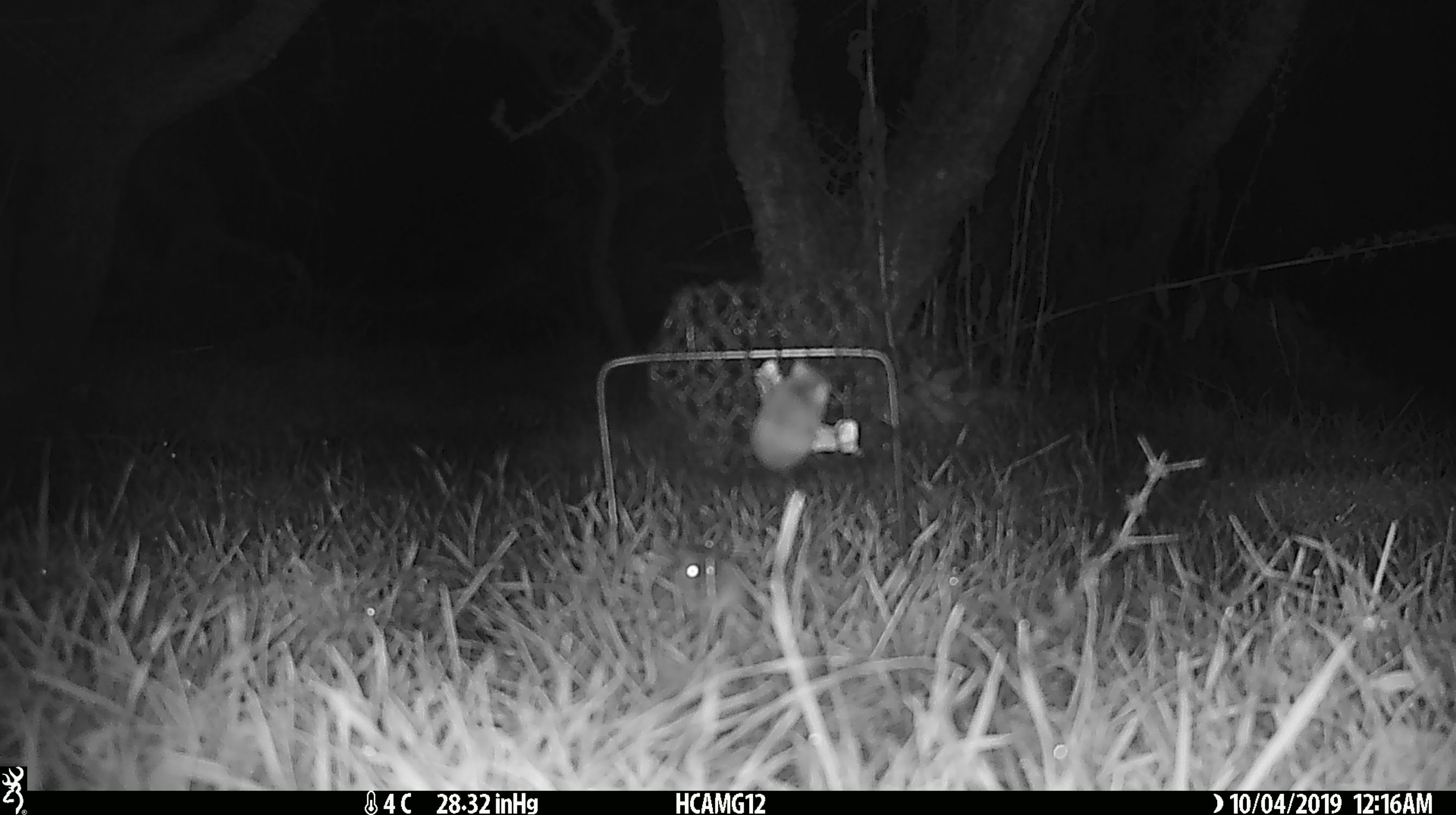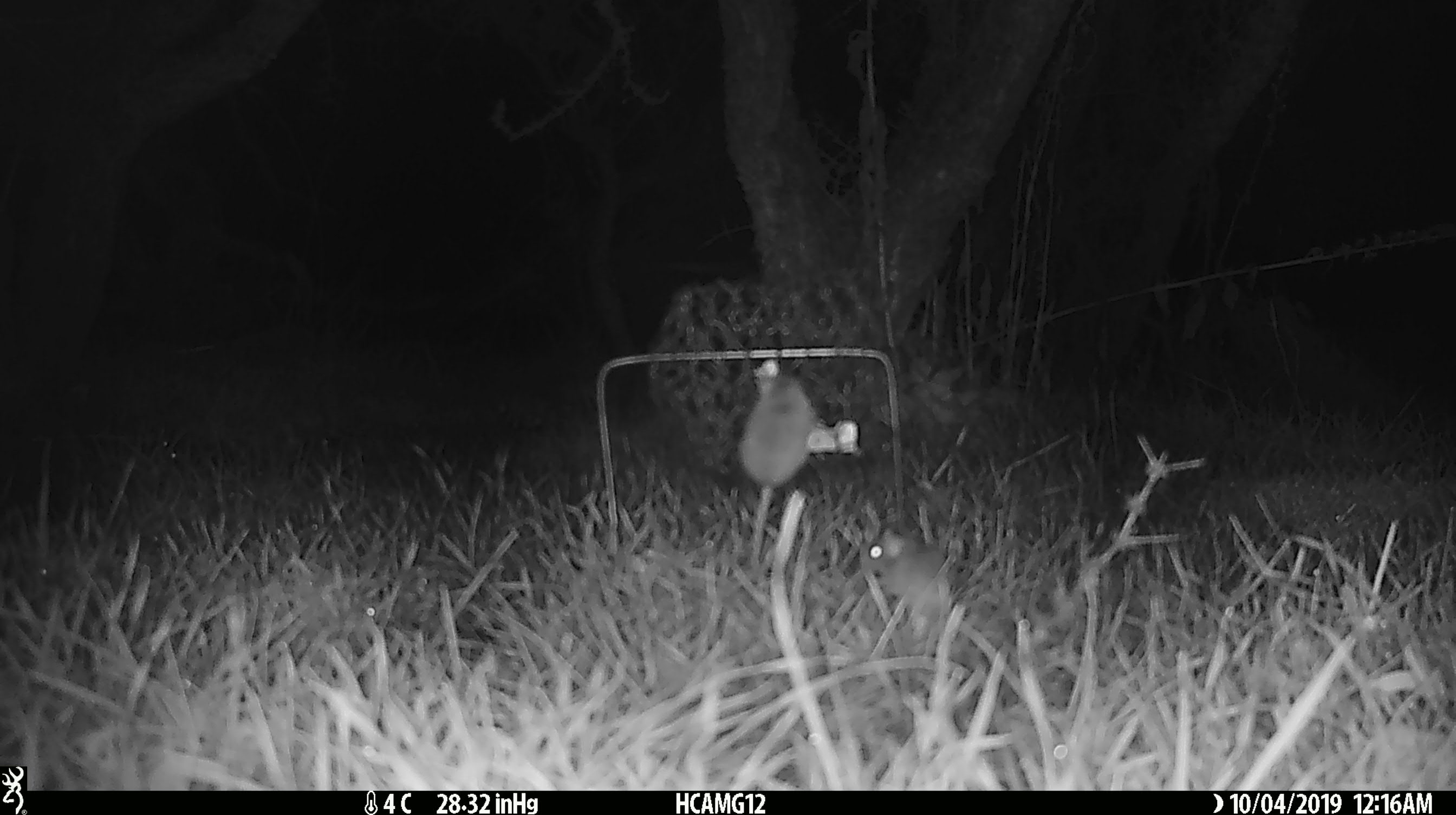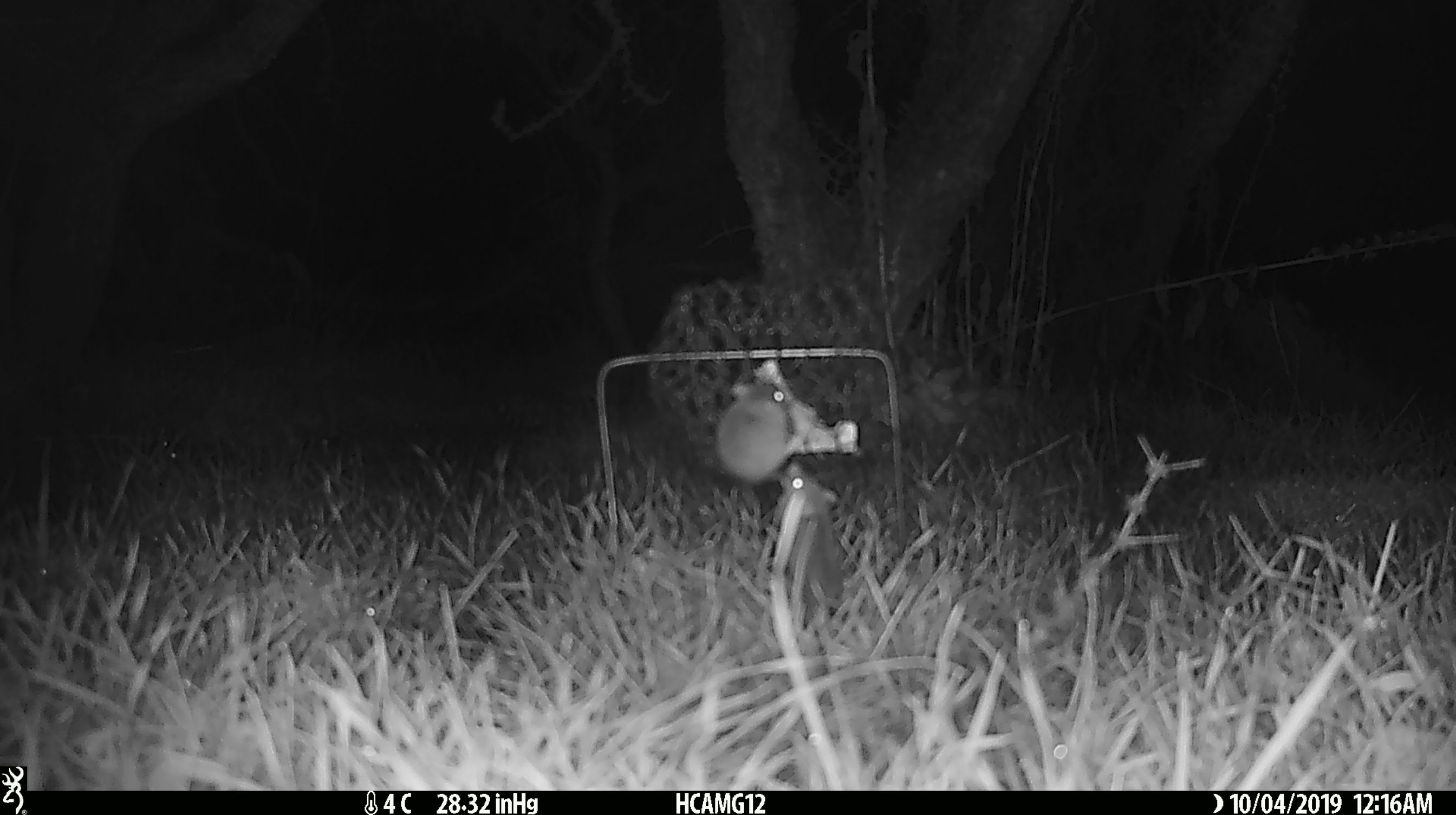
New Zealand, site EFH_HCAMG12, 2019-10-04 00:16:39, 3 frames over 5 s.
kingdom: Animalia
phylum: Chordata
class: Mammalia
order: Rodentia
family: Muridae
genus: Mus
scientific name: Mus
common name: mouse